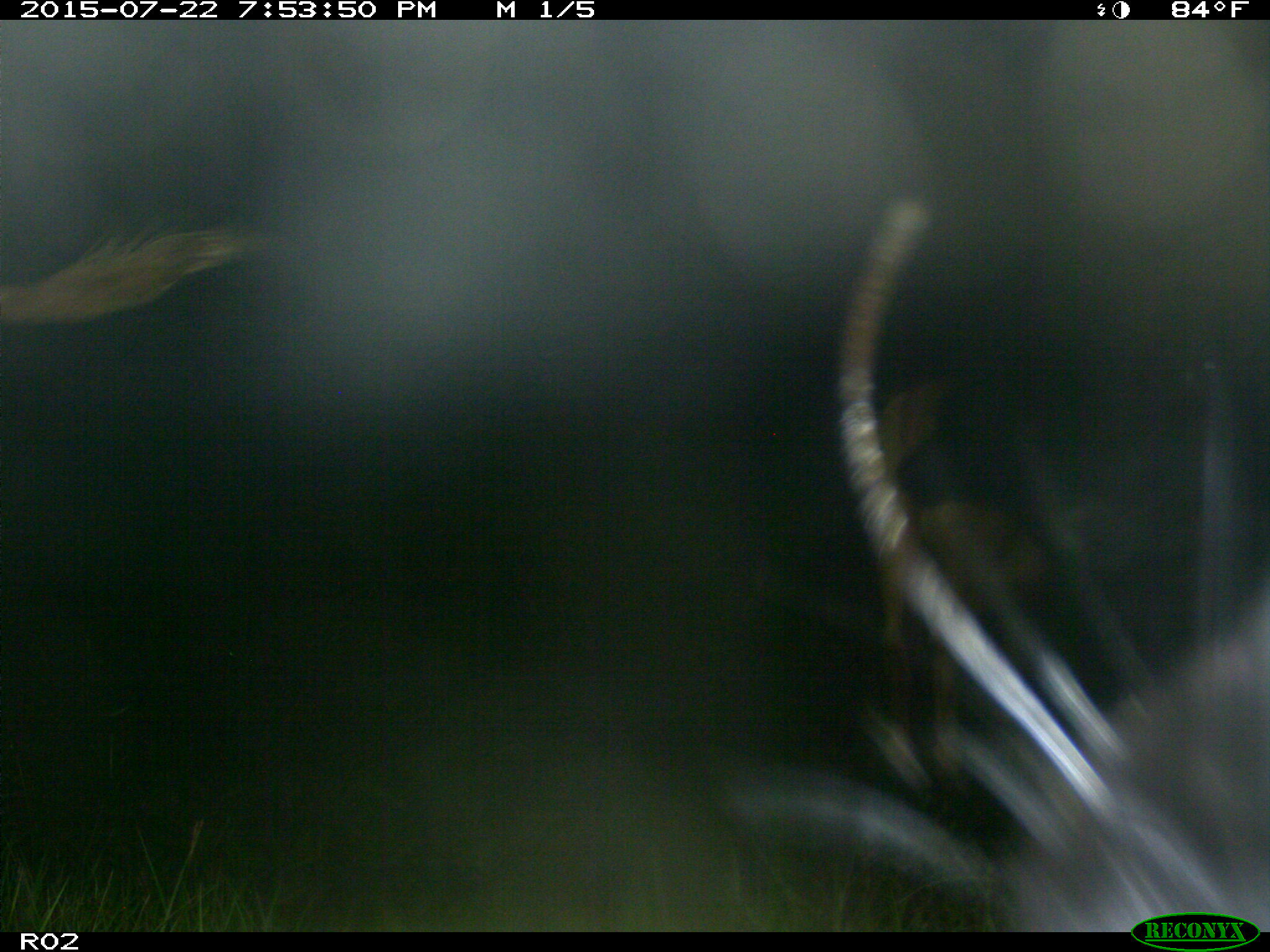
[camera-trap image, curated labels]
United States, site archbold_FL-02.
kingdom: Animalia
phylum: Chordata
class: Mammalia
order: Artiodactyla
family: Bovidae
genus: Bos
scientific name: Bos taurus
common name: domestic cow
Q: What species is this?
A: Bos taurus (domestic cow).